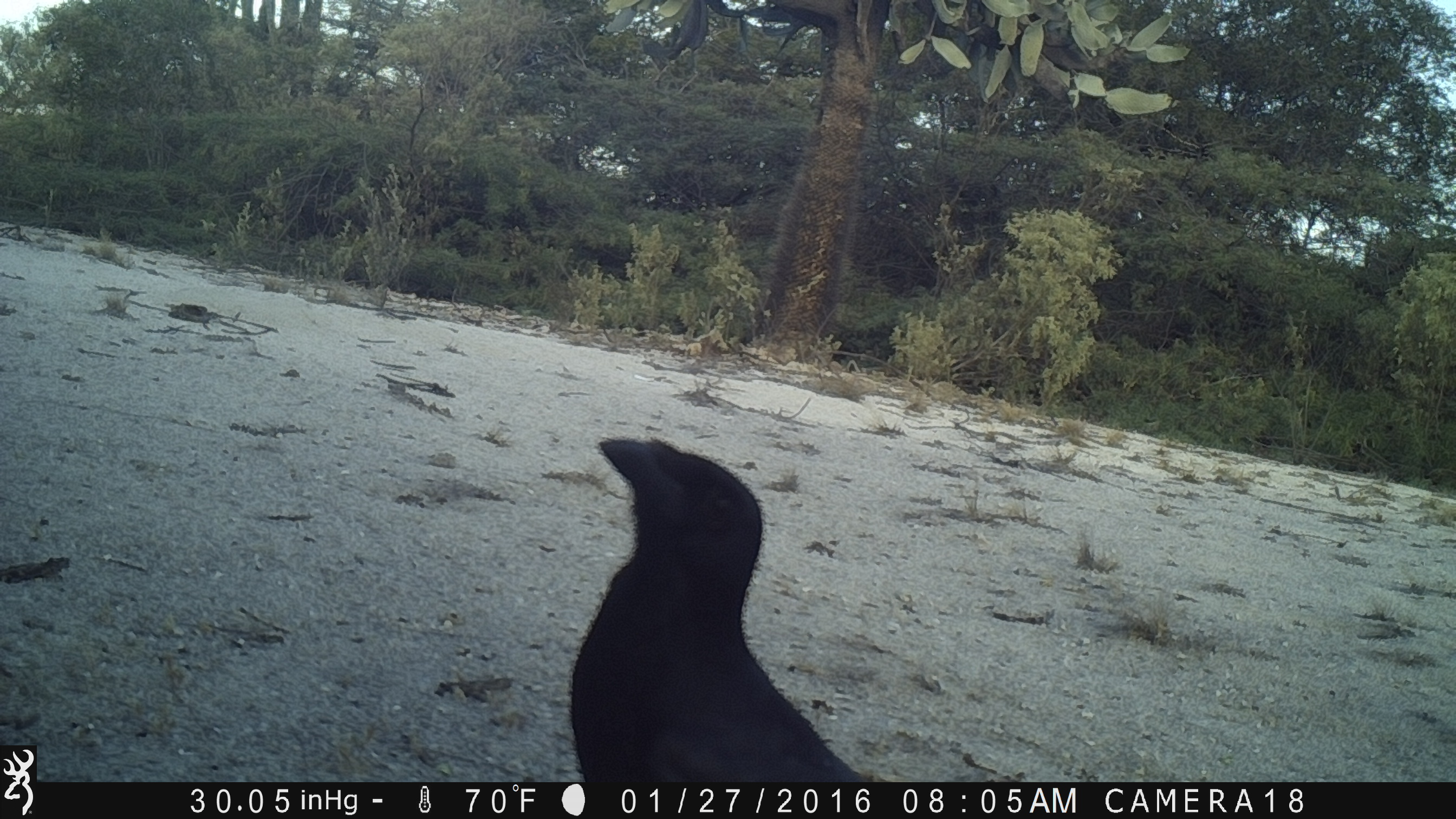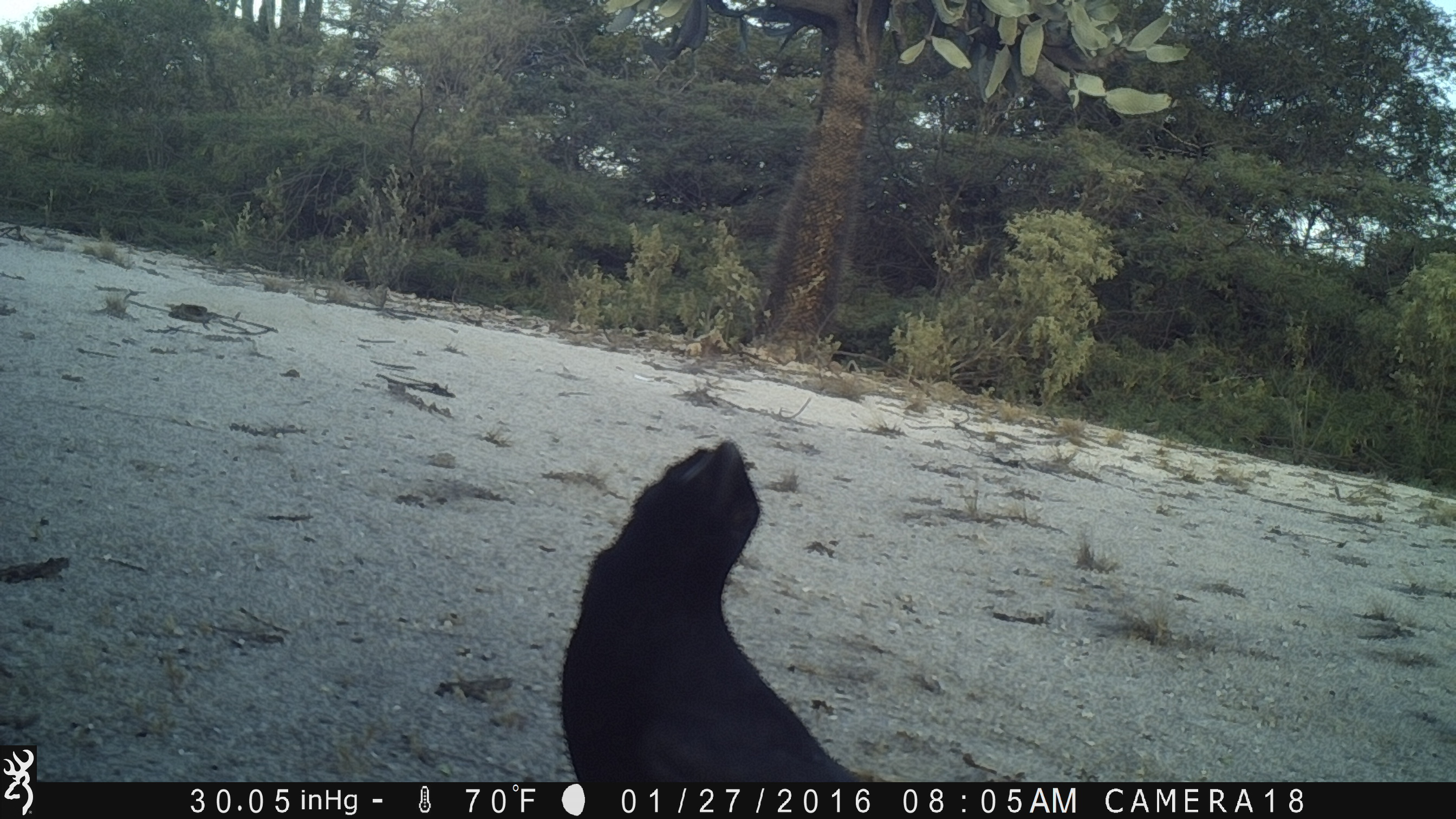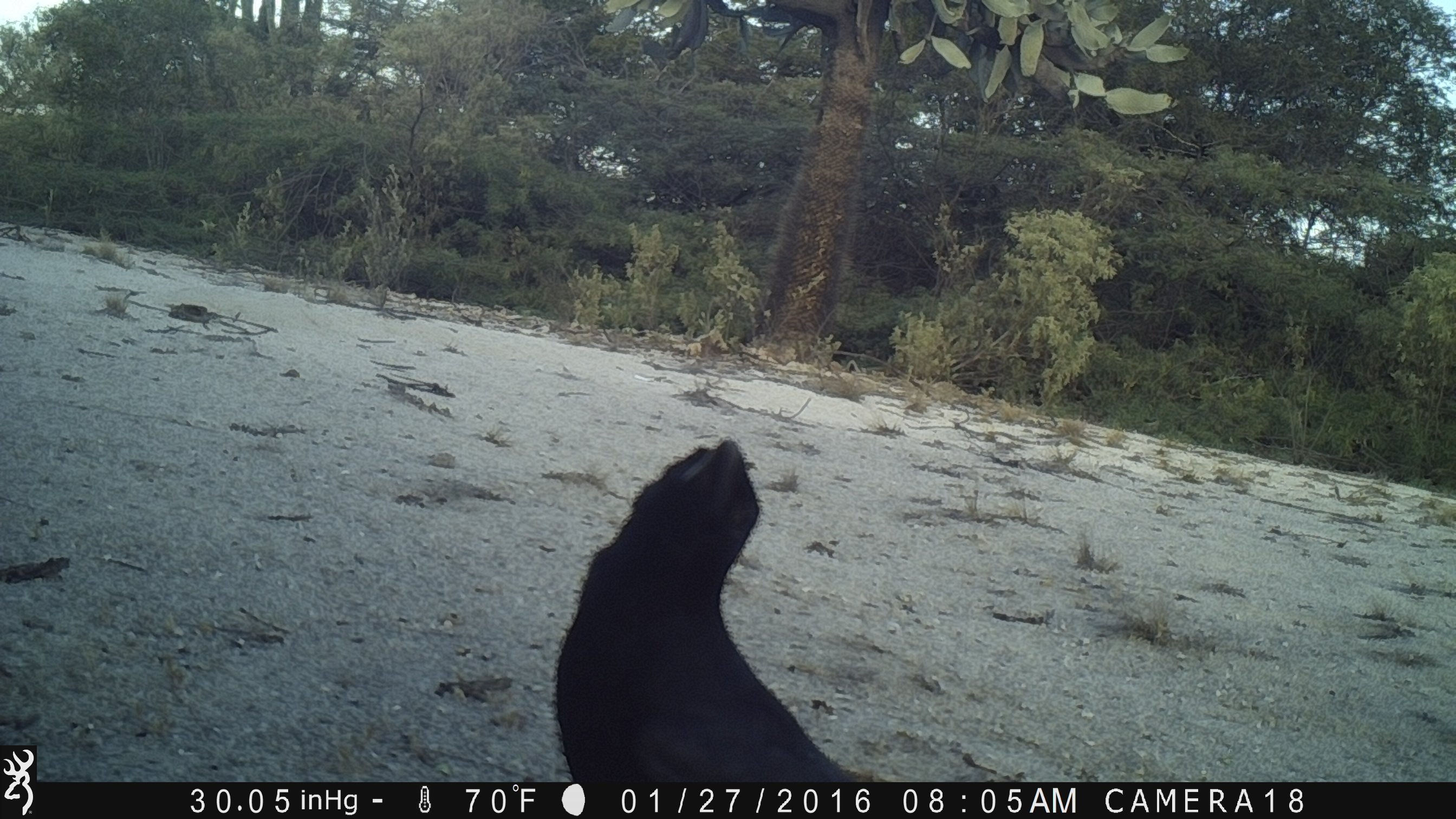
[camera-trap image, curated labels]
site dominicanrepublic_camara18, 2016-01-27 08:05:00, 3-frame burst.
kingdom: Animalia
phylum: Chordata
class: Aves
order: Passeriformes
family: Corvidae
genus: Corvus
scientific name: Corvus corax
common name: raven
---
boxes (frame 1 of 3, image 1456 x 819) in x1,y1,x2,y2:
raven: 563,434,877,787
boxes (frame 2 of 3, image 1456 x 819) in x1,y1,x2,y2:
raven: 550,438,884,789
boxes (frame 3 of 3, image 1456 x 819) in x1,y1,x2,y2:
raven: 544,437,882,788